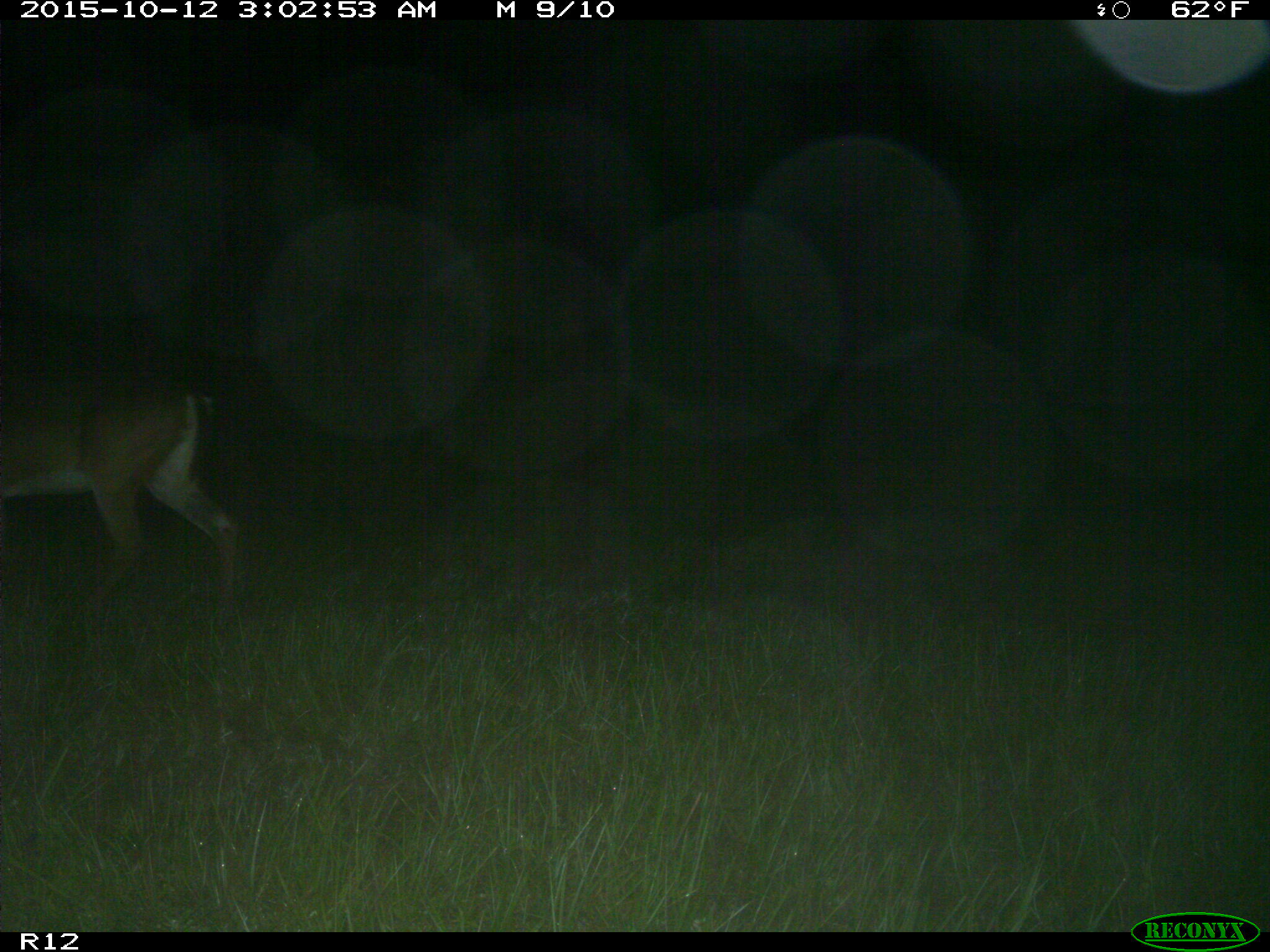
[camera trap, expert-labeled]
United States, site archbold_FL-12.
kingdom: Animalia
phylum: Chordata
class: Mammalia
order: Artiodactyla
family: Cervidae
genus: Odocoileus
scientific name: Odocoileus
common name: deer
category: unidentified deer